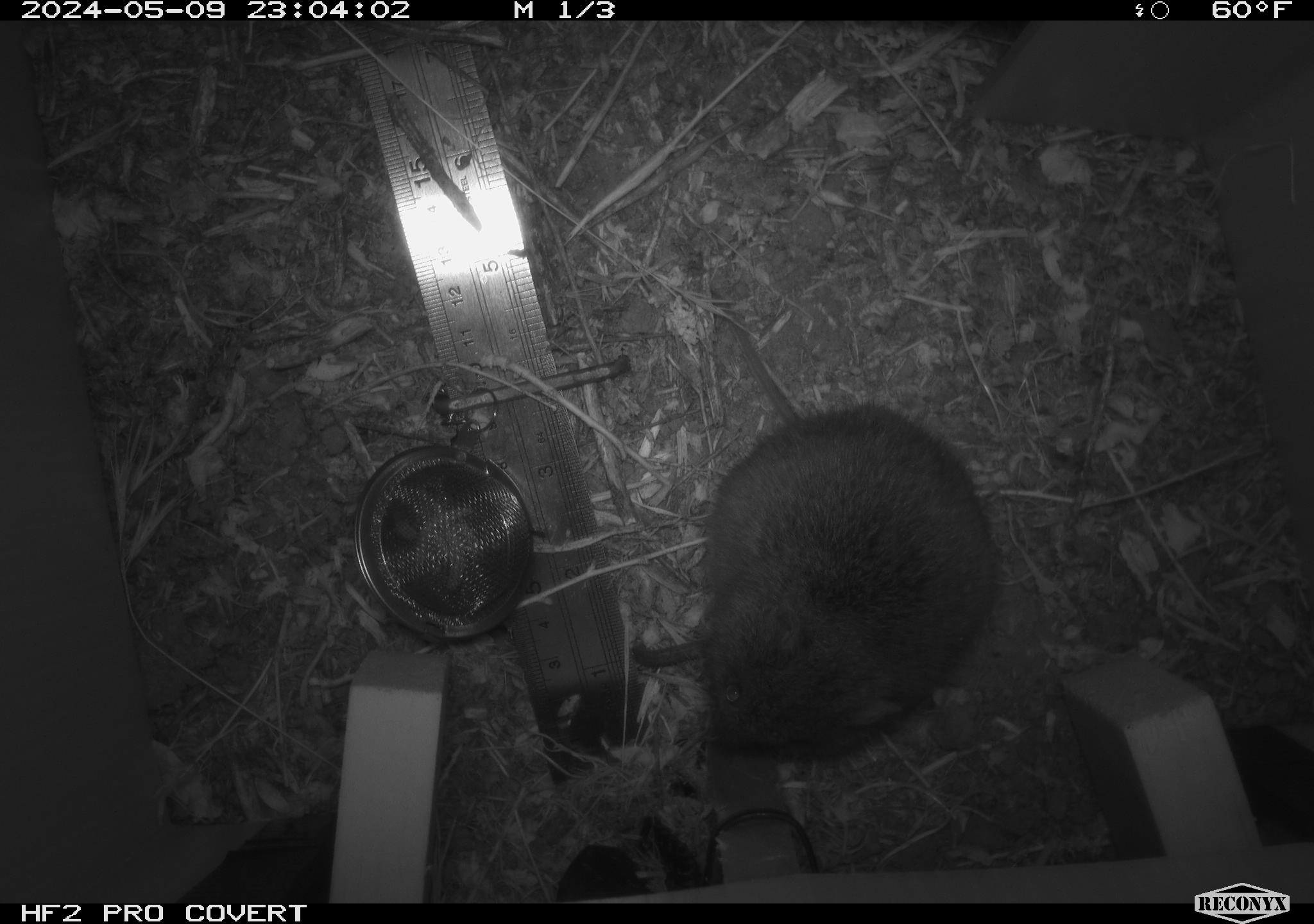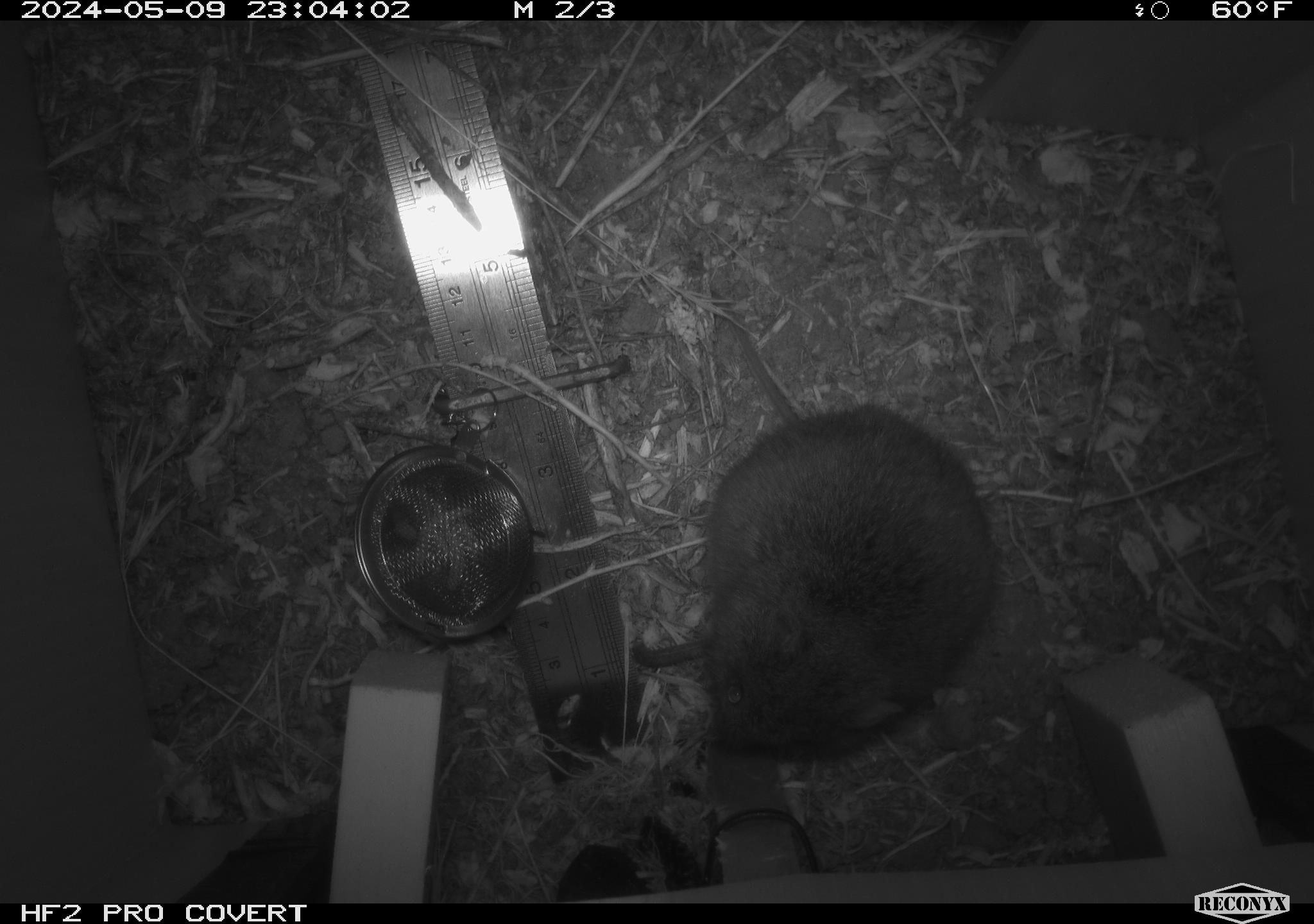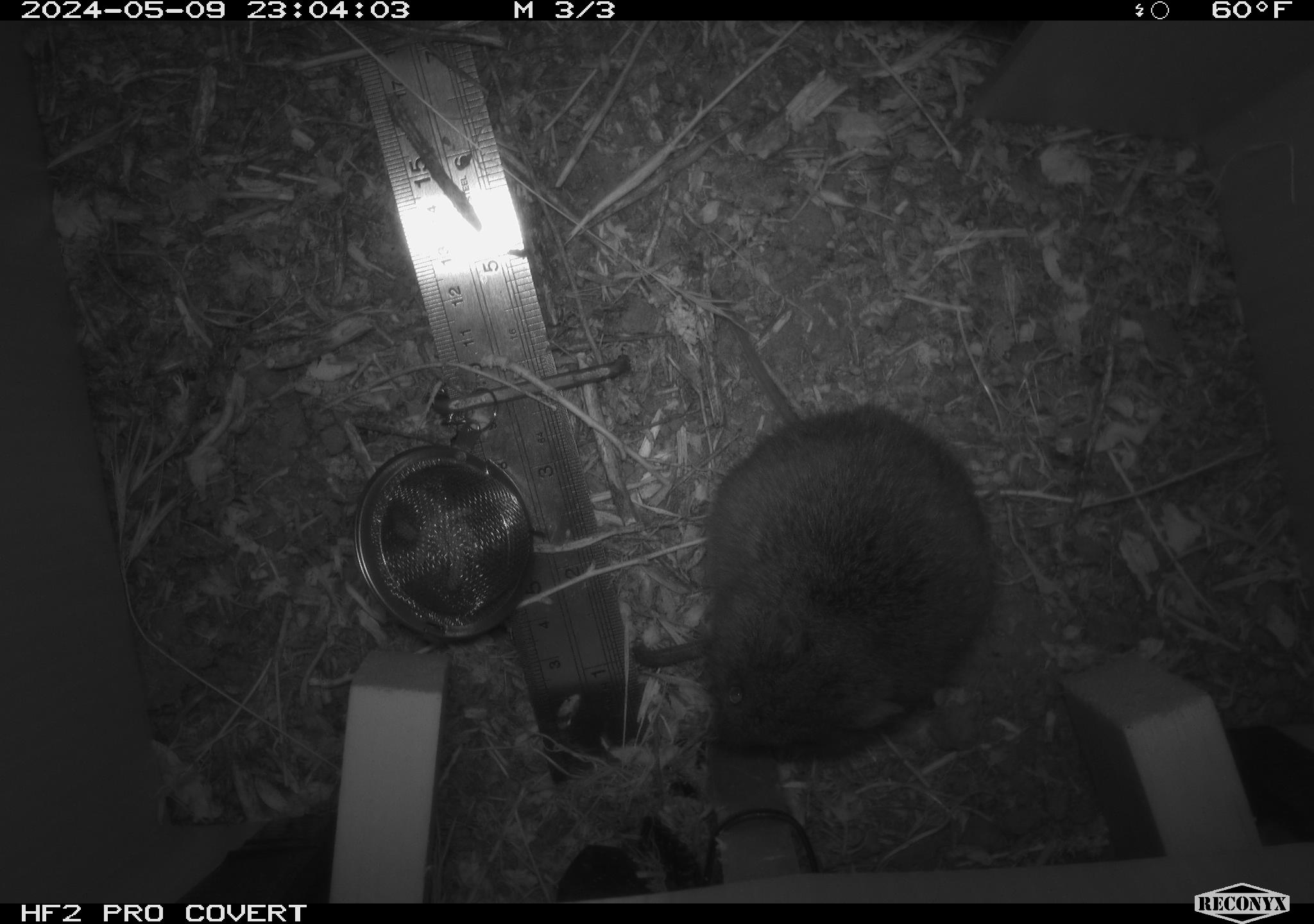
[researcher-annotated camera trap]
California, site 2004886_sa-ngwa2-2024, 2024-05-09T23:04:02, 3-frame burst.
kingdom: Animalia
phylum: Chordata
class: Mammalia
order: Rodentia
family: Cricetidae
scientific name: Arvicolinae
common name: voles, lemmings, and muskrats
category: arvicolinae subfamily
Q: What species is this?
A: Arvicolinae subfamily (voles, lemmings, and muskrats) (Arvicolinae).